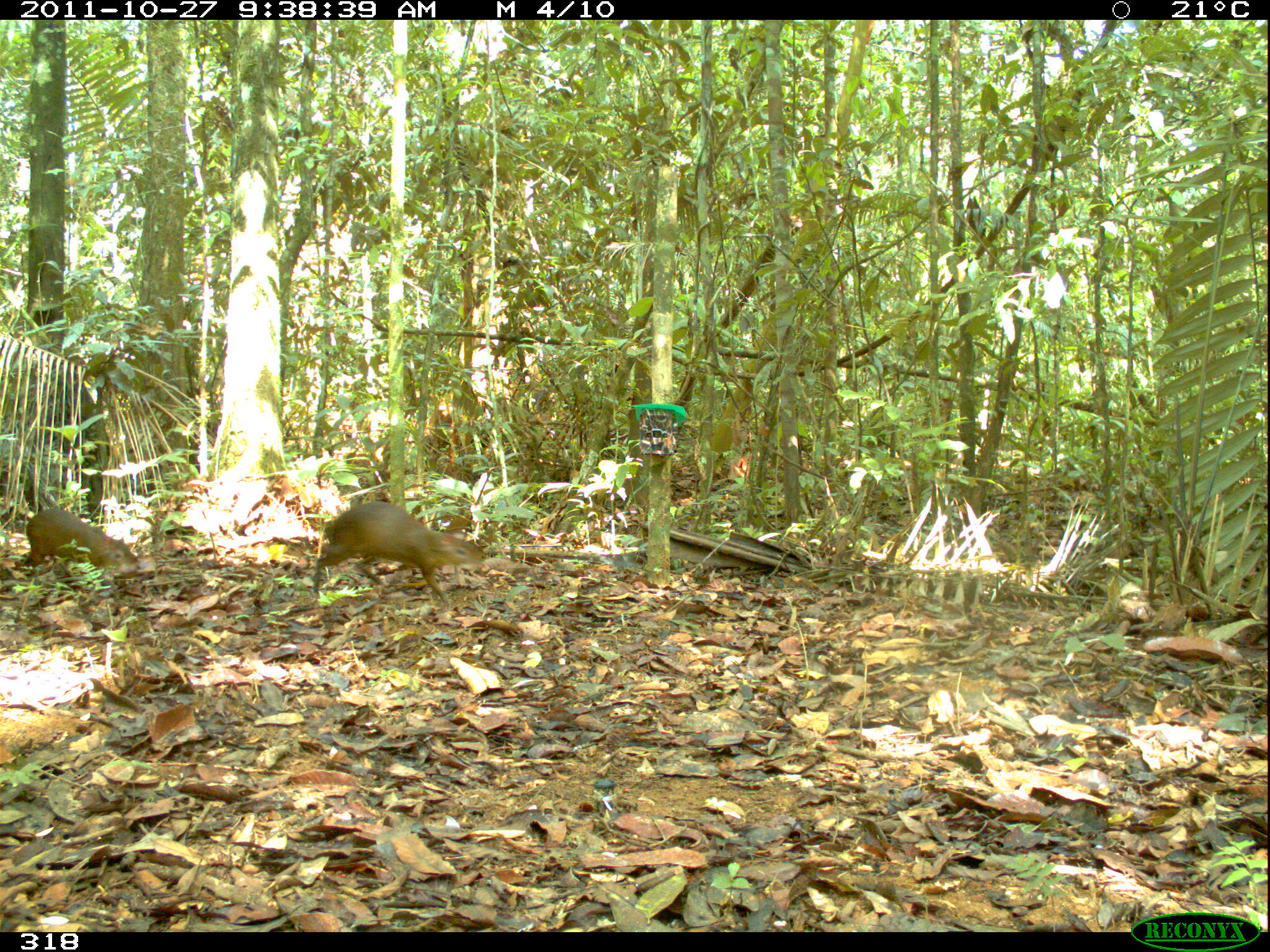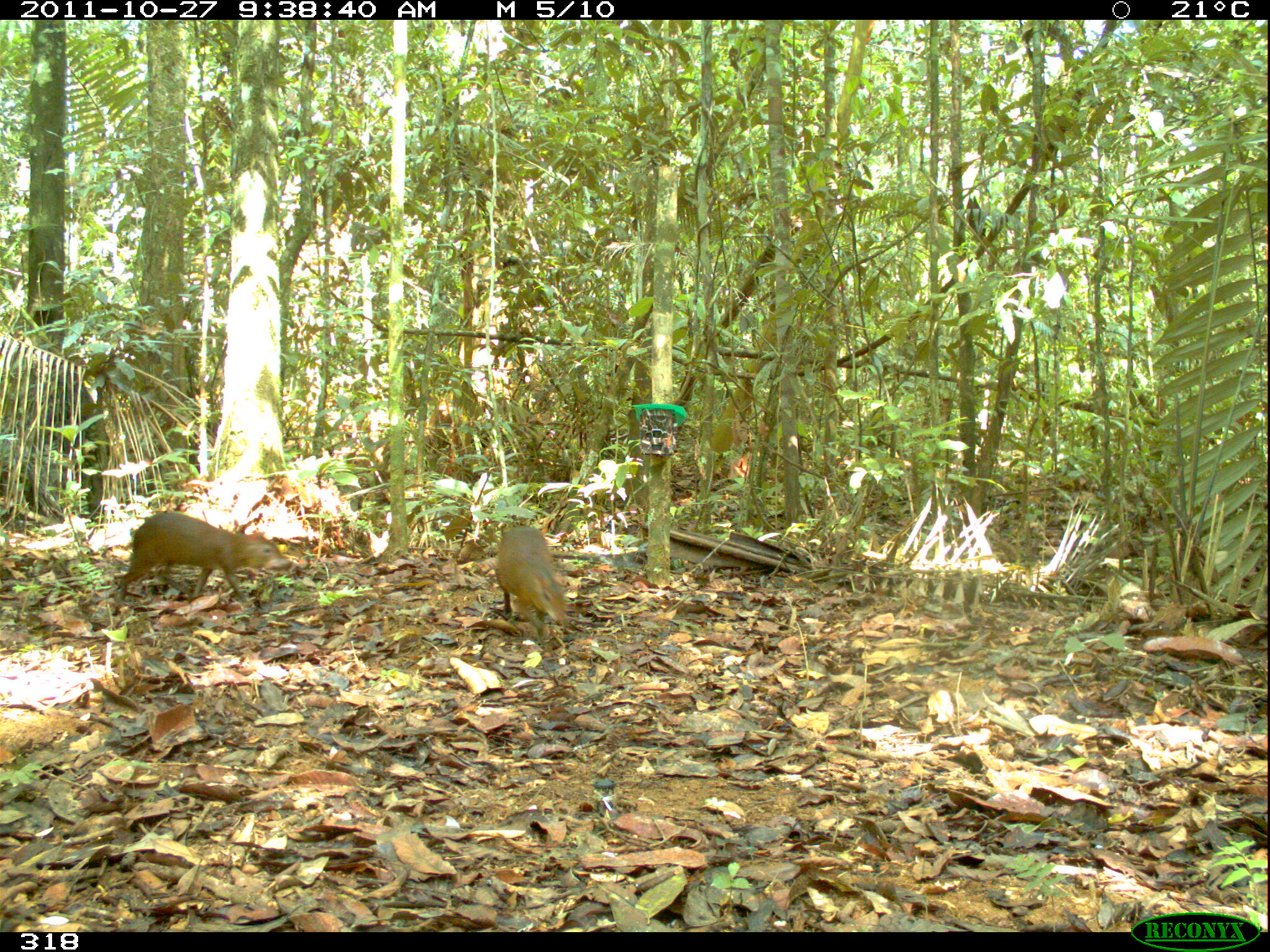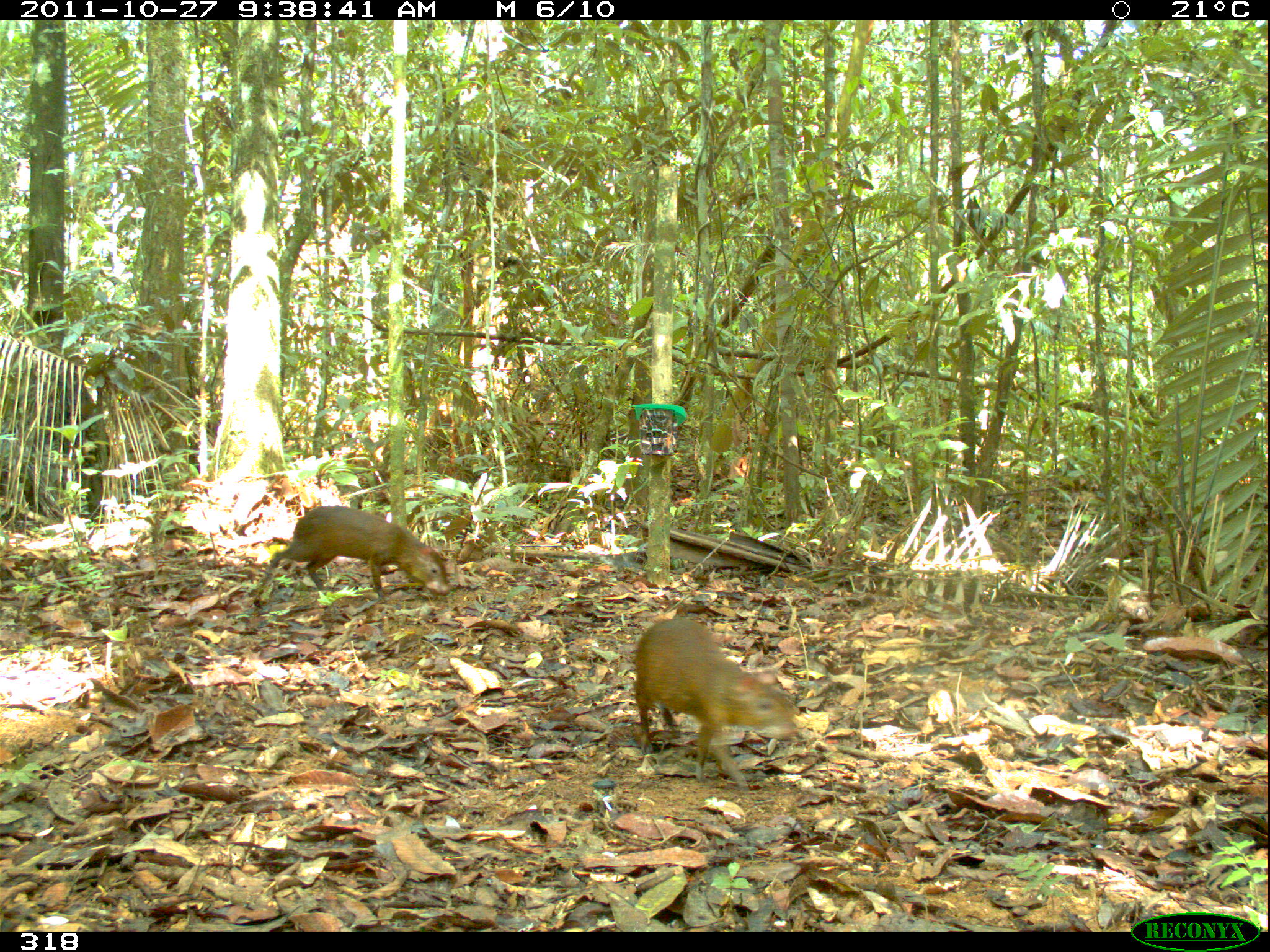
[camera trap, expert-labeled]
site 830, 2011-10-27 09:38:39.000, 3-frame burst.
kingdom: Animalia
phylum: Chordata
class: Mammalia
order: Rodentia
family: Dasyproctidae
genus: Dasyprocta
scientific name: Dasyprocta punctata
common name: central american agouti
Dasyprocta punctata (central american agouti).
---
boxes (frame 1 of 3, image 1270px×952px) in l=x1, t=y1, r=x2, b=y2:
dasyprocta punctata: l=312, t=501, r=485, b=612; l=23, t=508, r=139, b=579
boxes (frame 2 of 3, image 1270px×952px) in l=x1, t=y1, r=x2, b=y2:
dasyprocta punctata: l=119, t=512, r=293, b=608; l=495, t=523, r=568, b=641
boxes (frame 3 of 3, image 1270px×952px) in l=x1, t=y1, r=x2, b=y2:
dasyprocta punctata: l=633, t=616, r=798, b=792; l=256, t=504, r=451, b=601